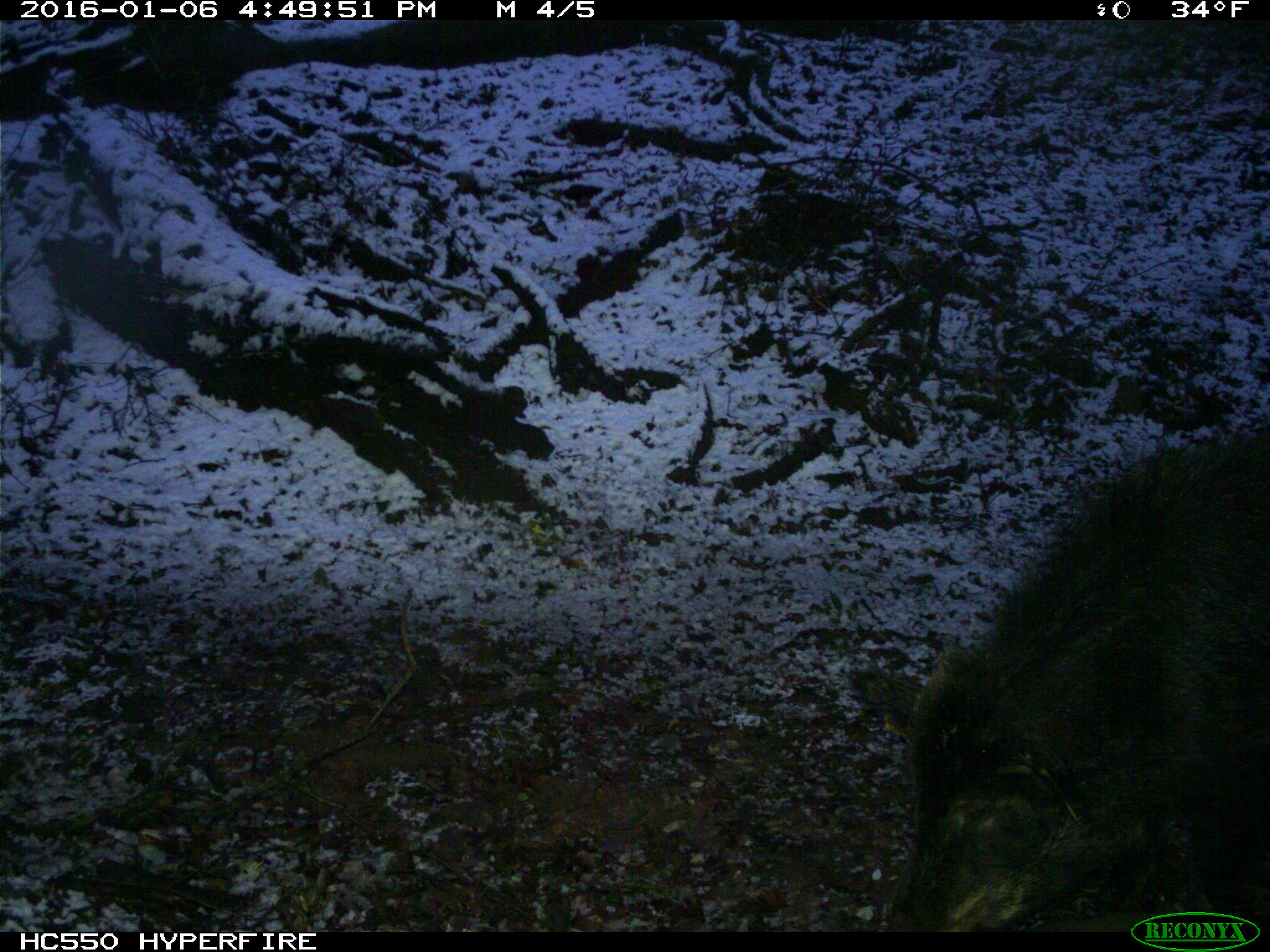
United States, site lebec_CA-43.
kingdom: Animalia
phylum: Chordata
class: Mammalia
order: Artiodactyla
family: Suidae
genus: Sus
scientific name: Sus scrofa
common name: wild boar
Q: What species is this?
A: Sus scrofa (wild boar).